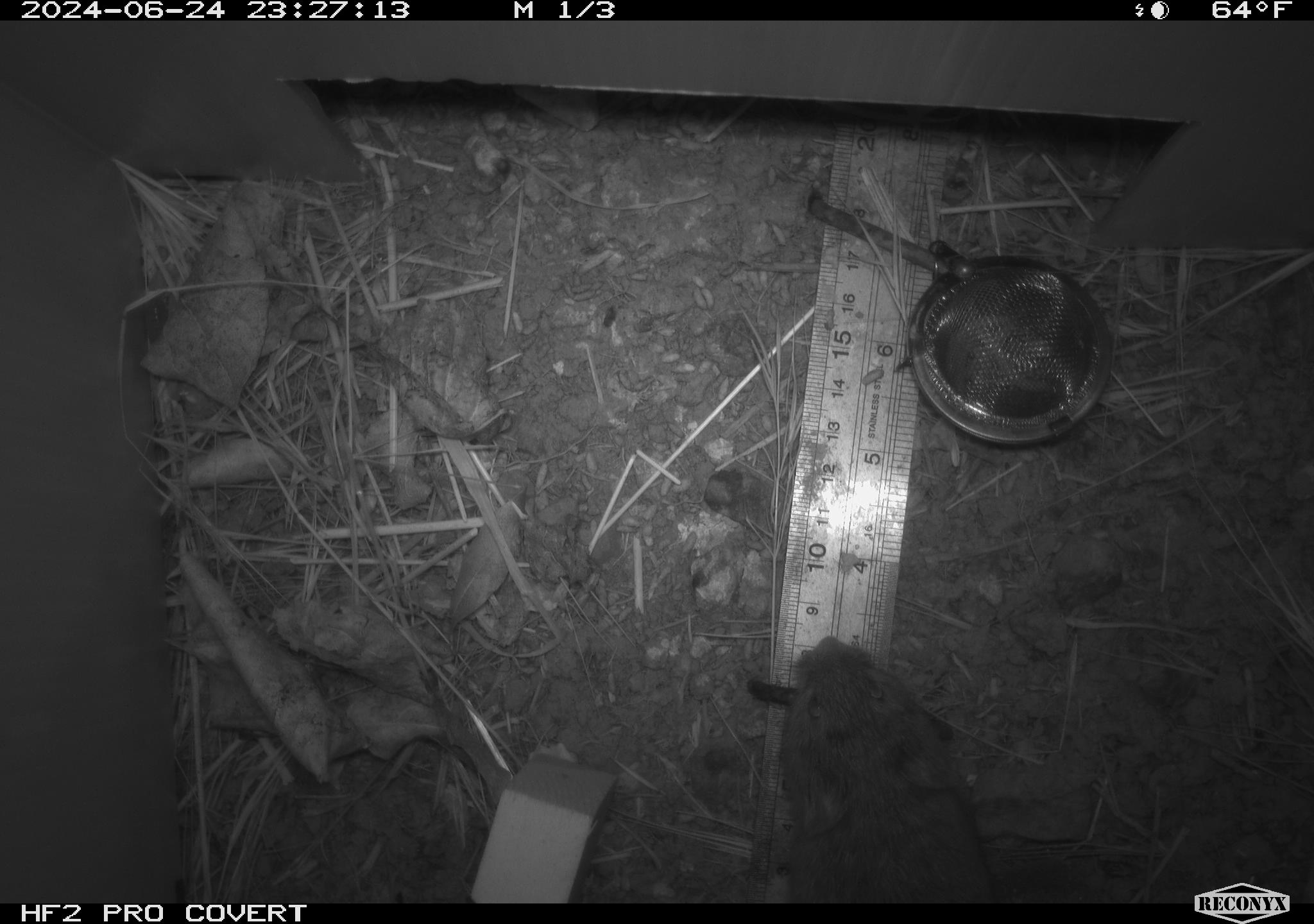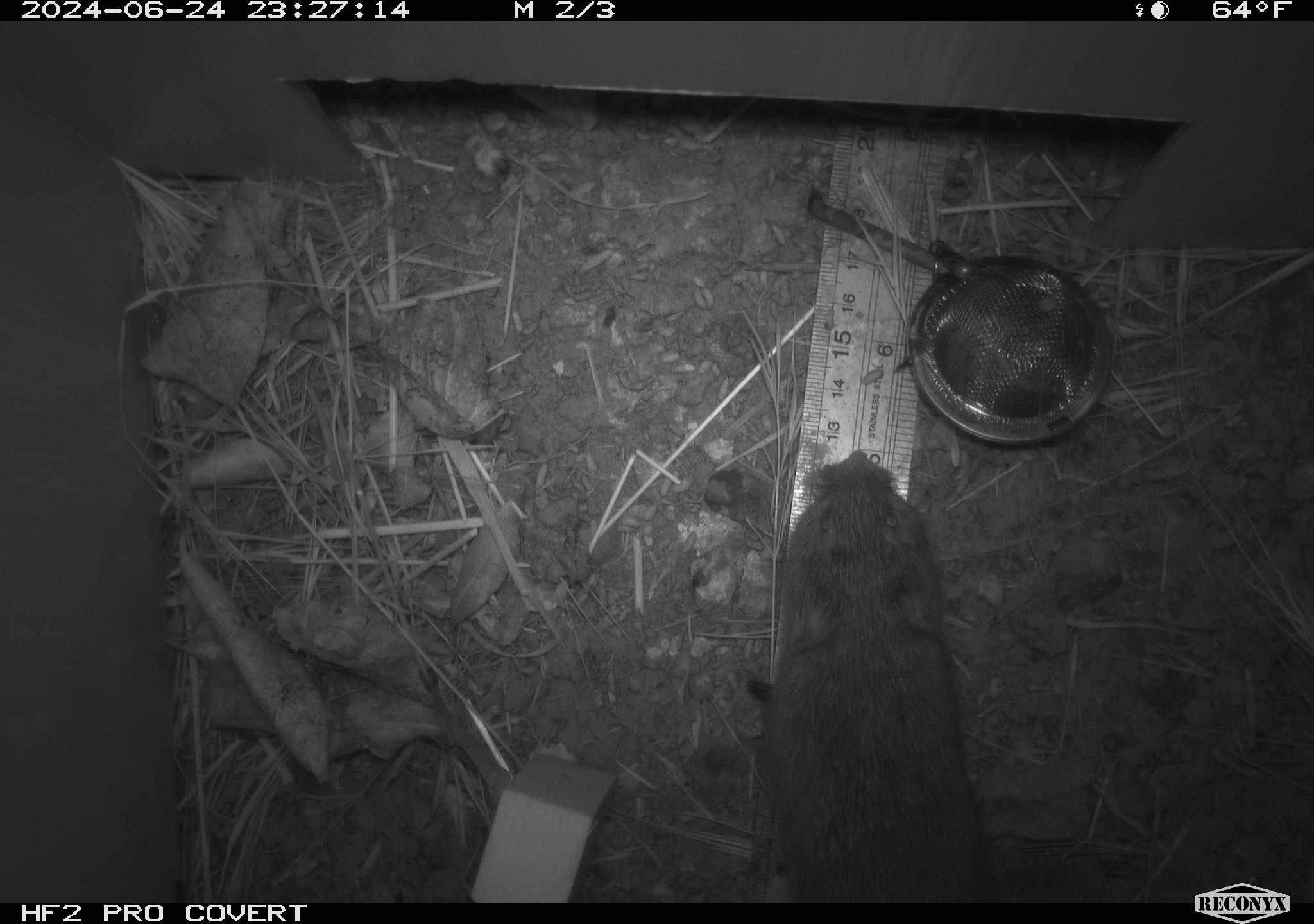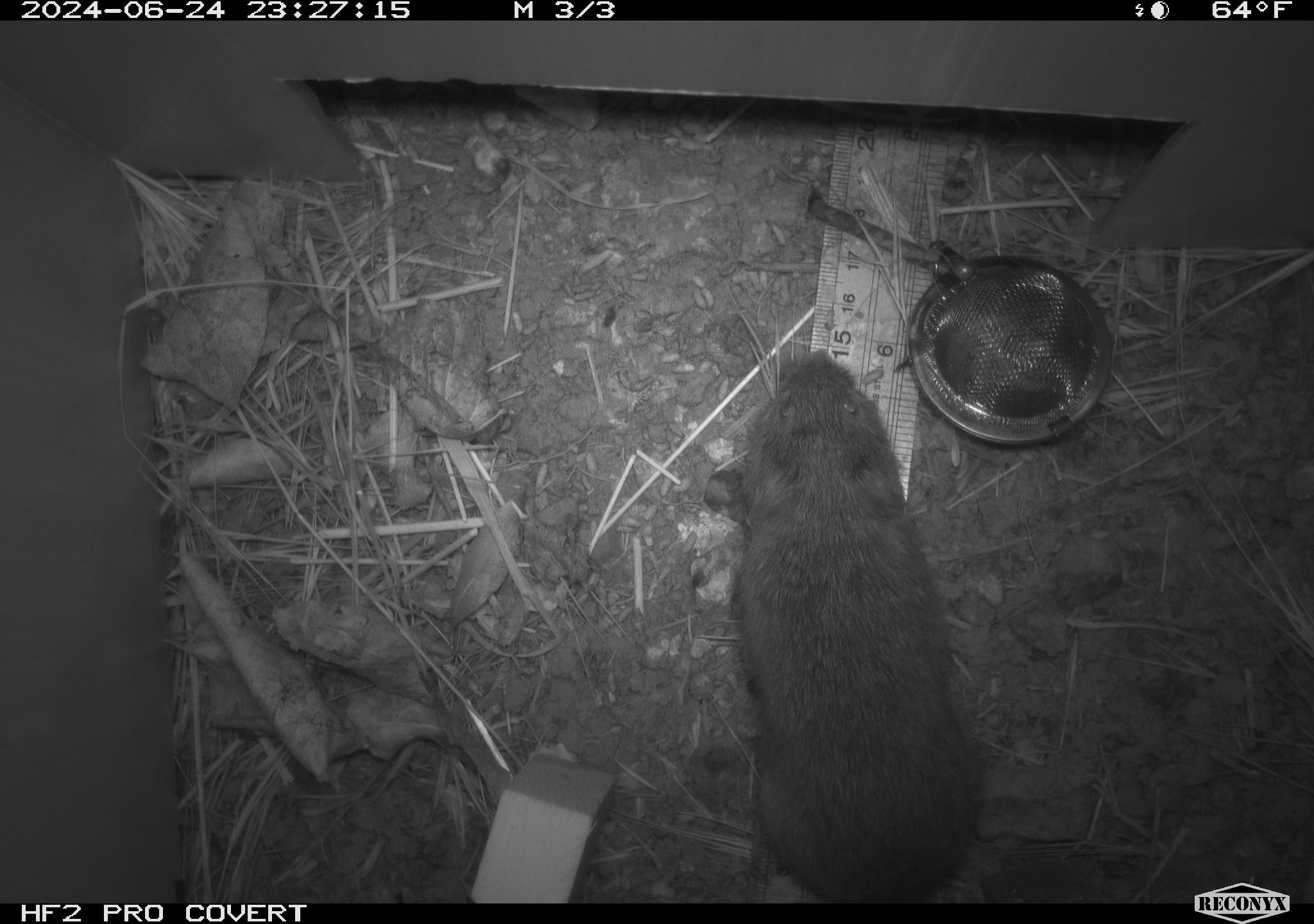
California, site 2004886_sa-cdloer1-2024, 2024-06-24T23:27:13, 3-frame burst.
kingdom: Animalia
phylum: Chordata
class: Mammalia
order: Rodentia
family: Cricetidae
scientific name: Arvicolinae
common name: voles, lemmings, and muskrats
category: arvicolinae subfamily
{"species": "arvicolinae subfamily (voles, lemmings, and muskrats) (Arvicolinae)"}